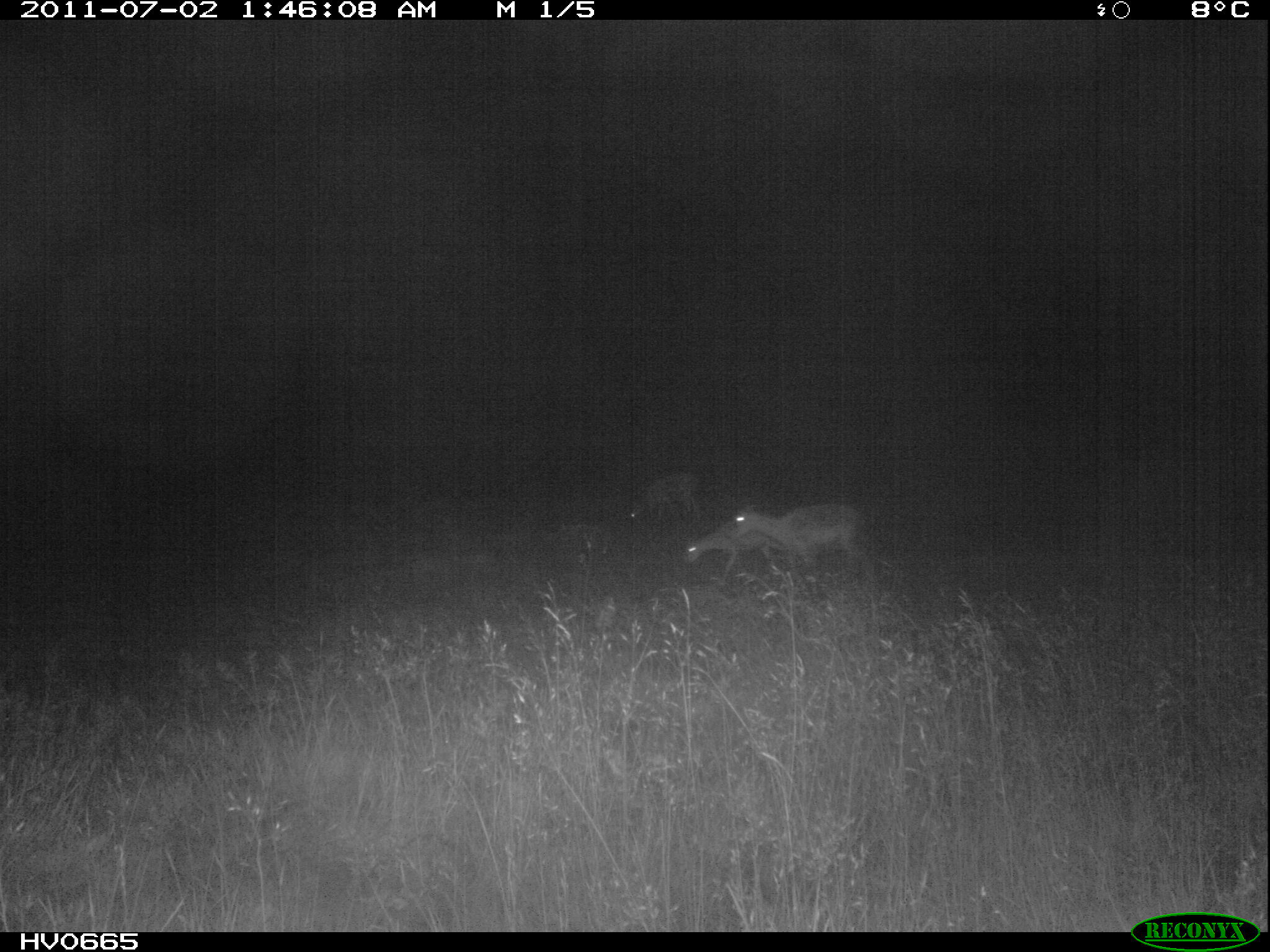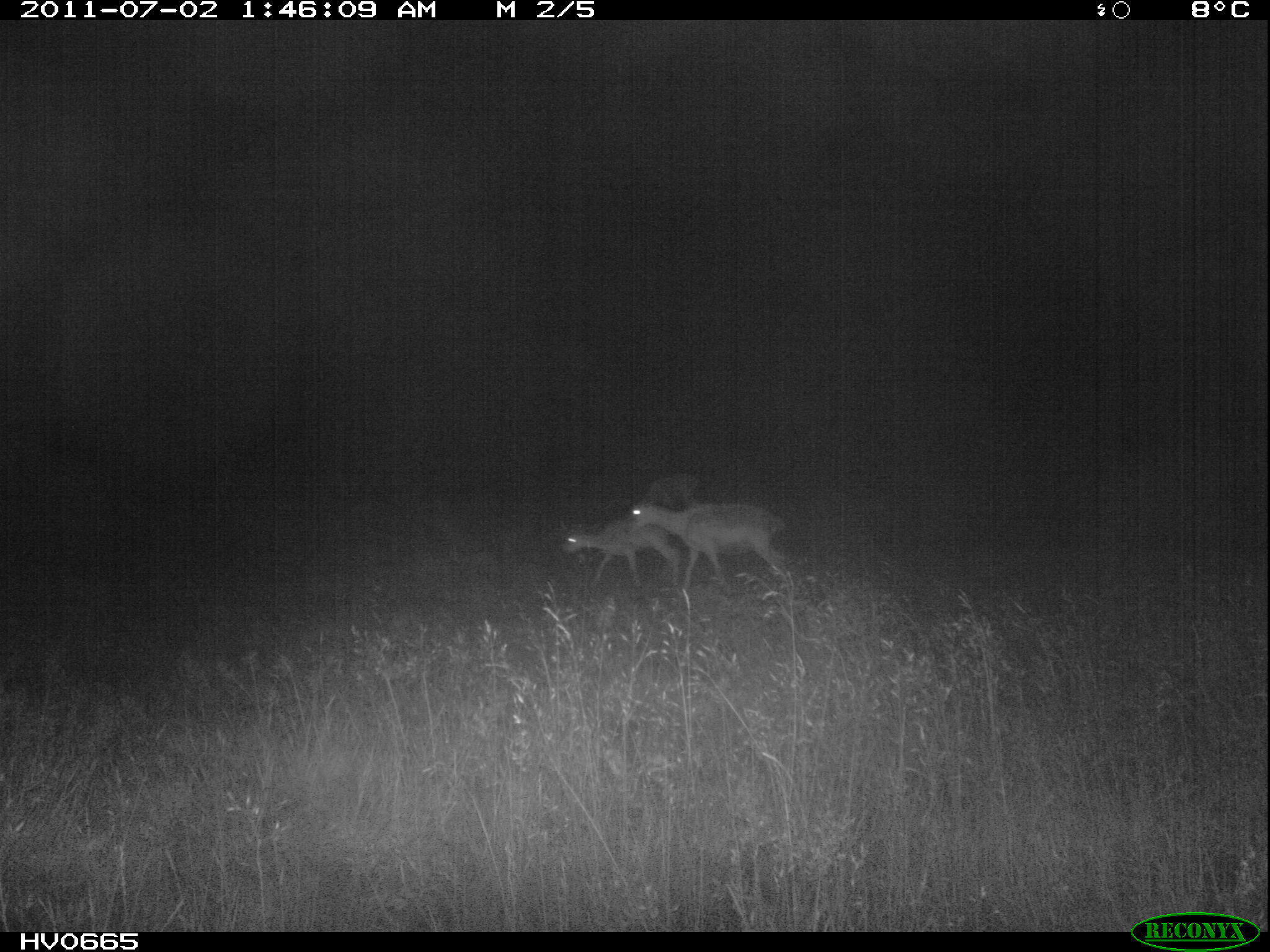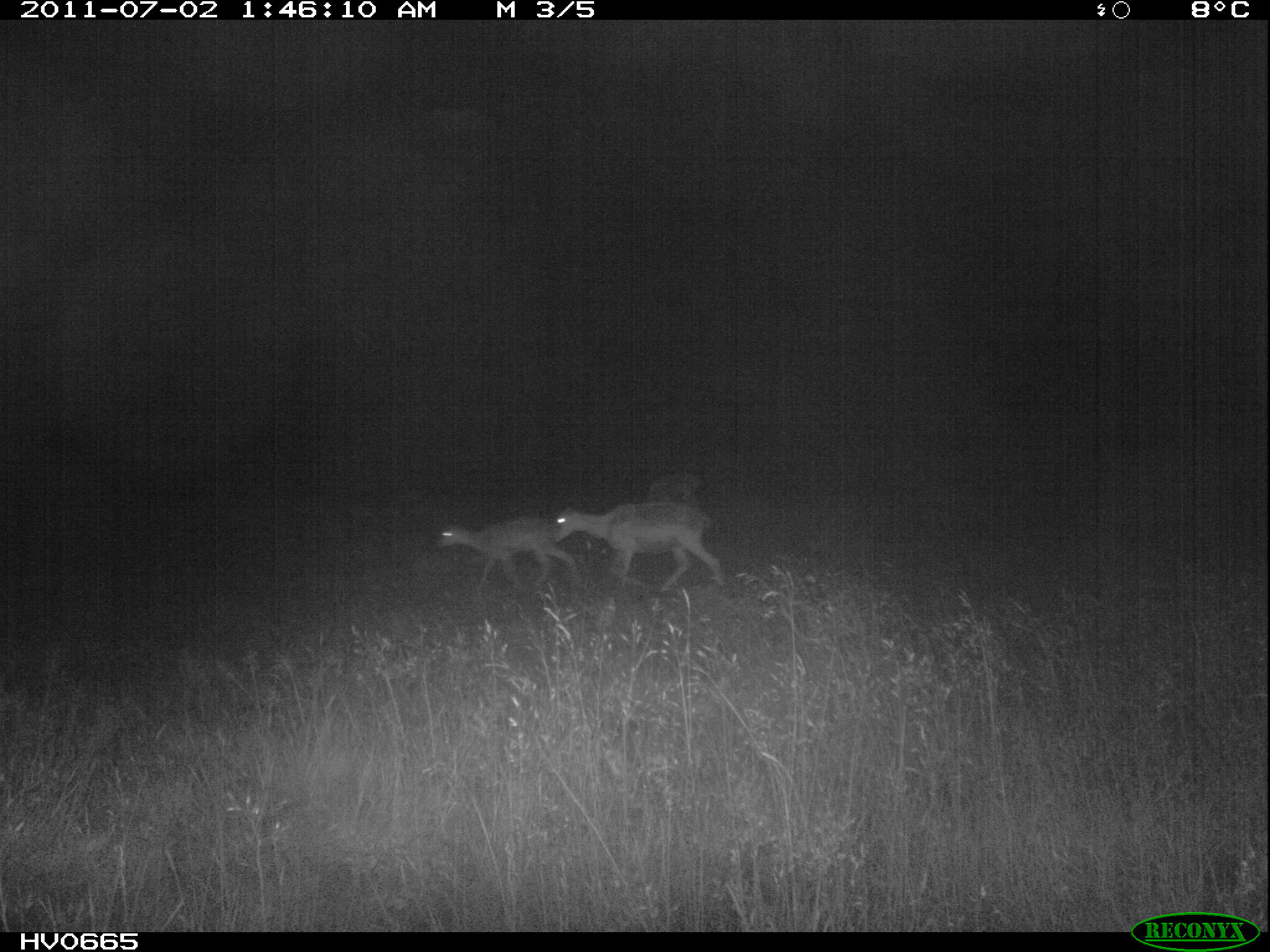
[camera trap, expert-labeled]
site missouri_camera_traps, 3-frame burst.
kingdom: Animalia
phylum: Chordata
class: Mammalia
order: Artiodactyla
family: Bovidae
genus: Ovis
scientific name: Ovis ammon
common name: mouflon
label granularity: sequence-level